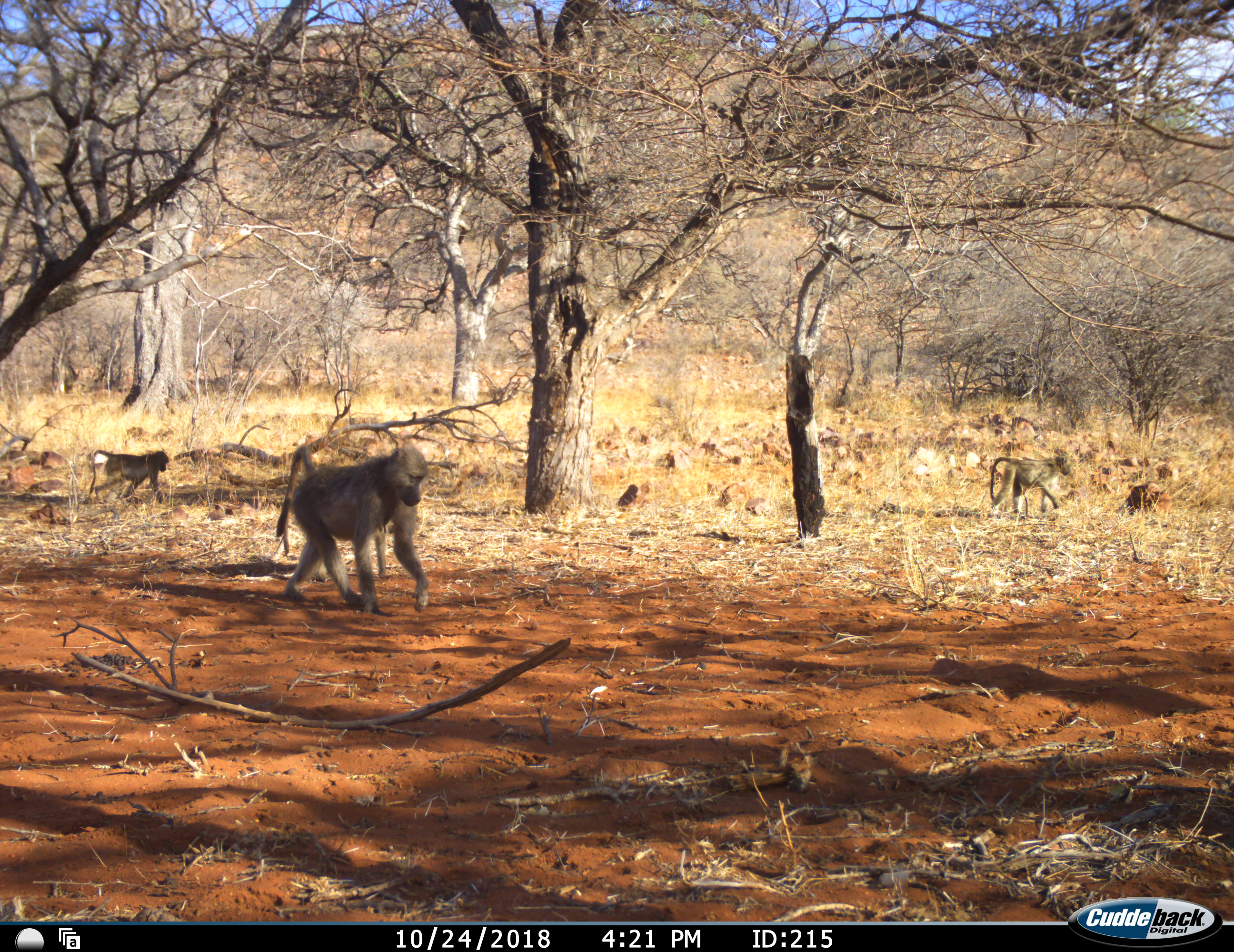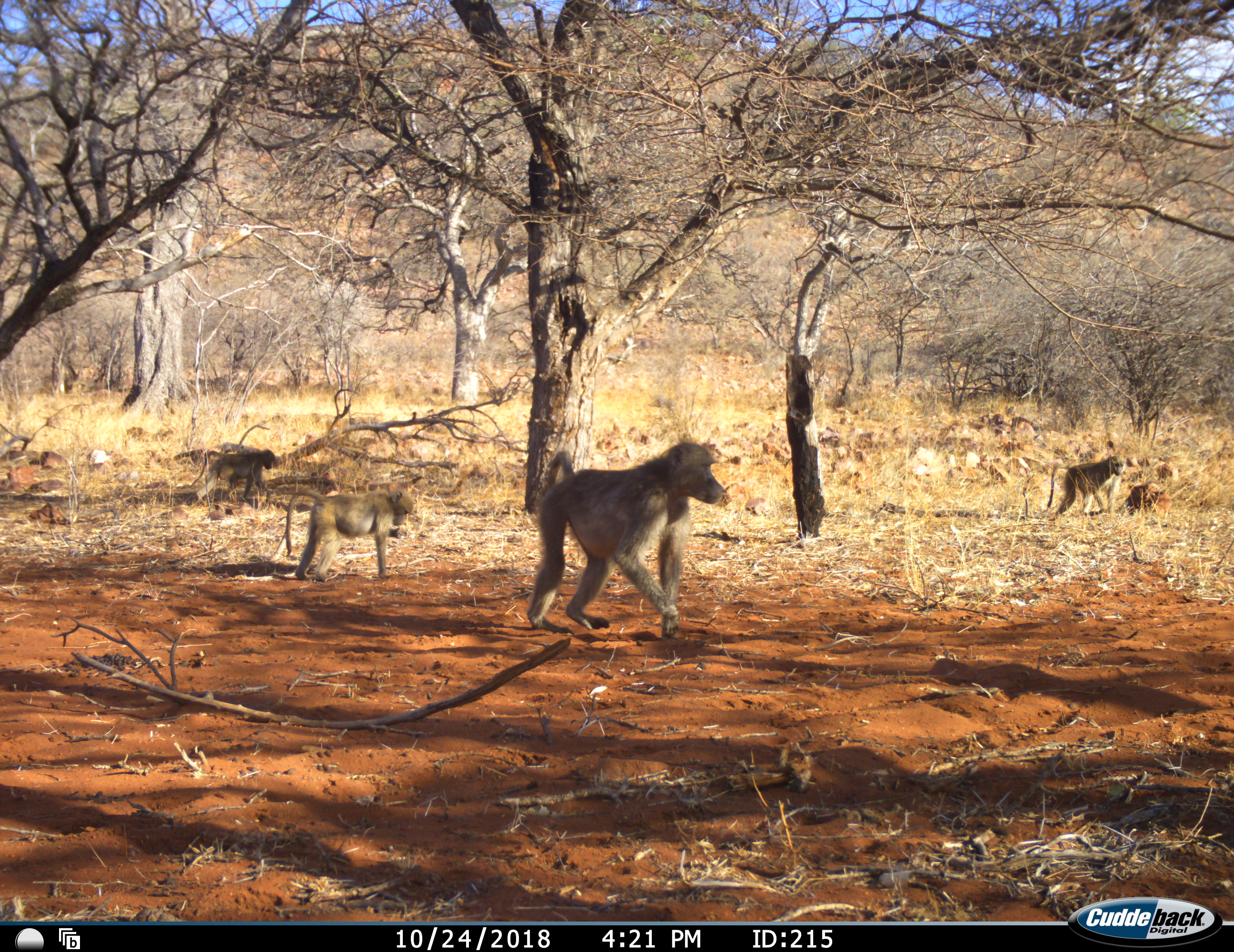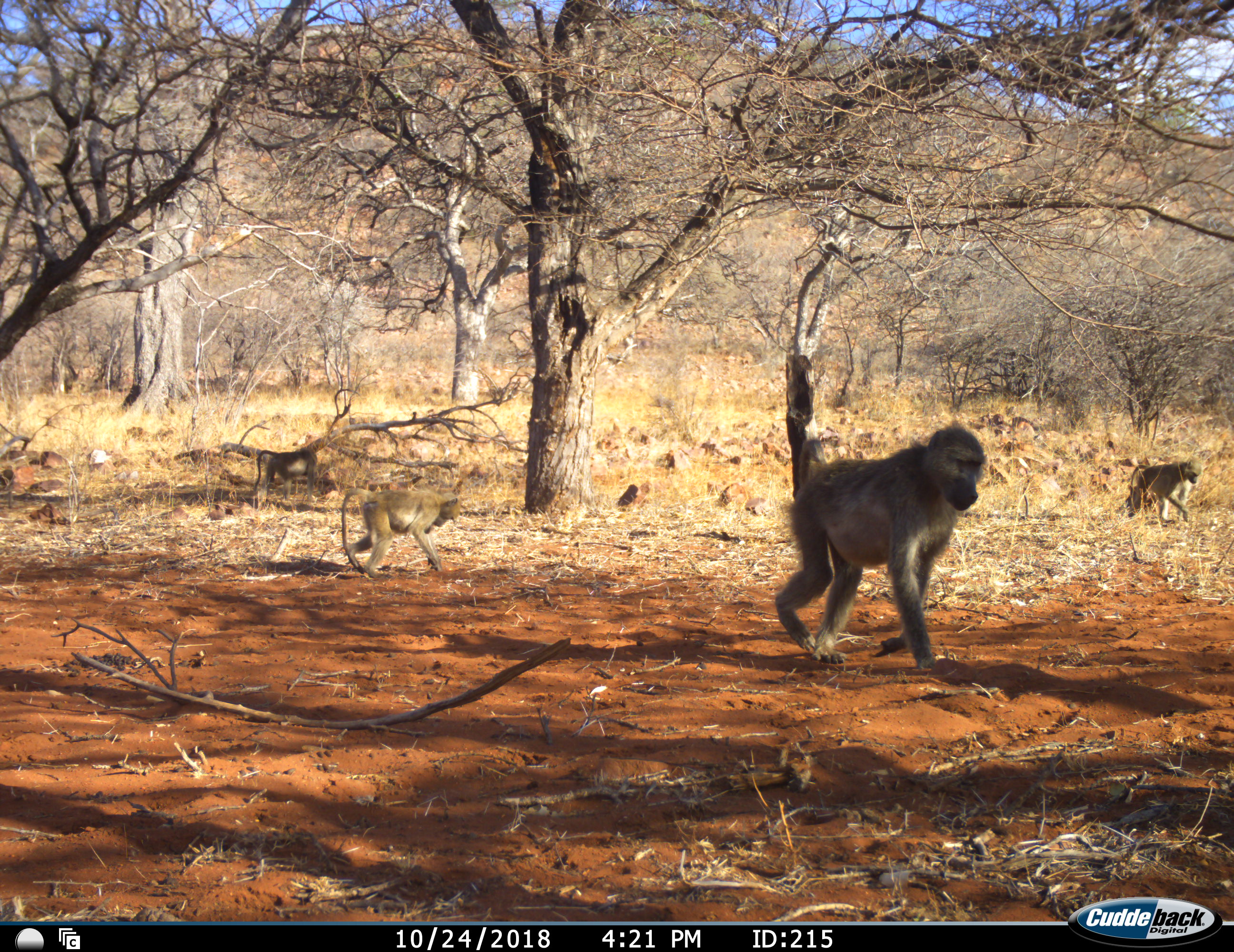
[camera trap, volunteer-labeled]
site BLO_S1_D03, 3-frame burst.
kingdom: Animalia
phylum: Chordata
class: Mammalia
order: Primates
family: Cercopithecidae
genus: Papio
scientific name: Papio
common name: baboon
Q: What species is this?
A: Baboon (Papio).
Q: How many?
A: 4.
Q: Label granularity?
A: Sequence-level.